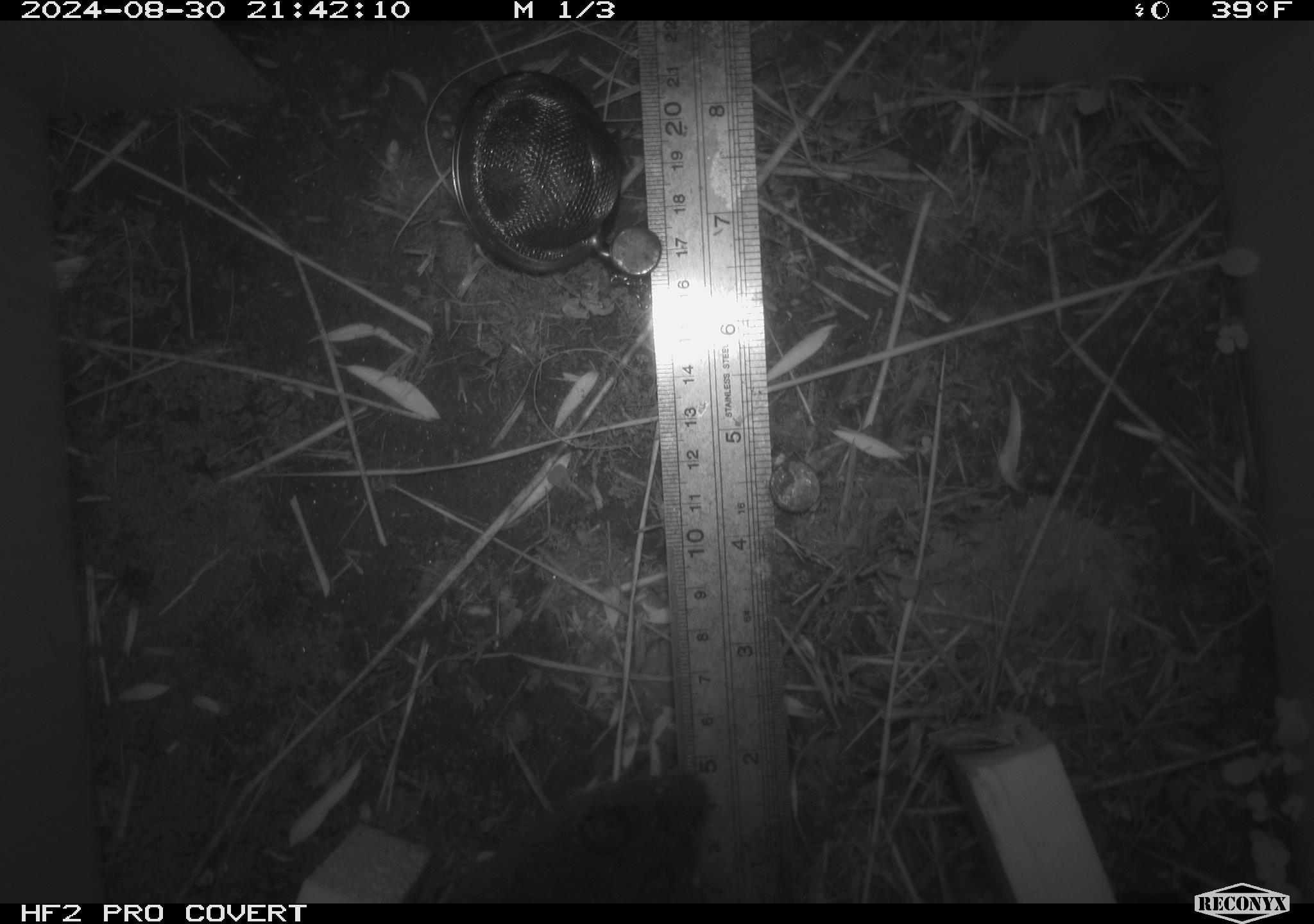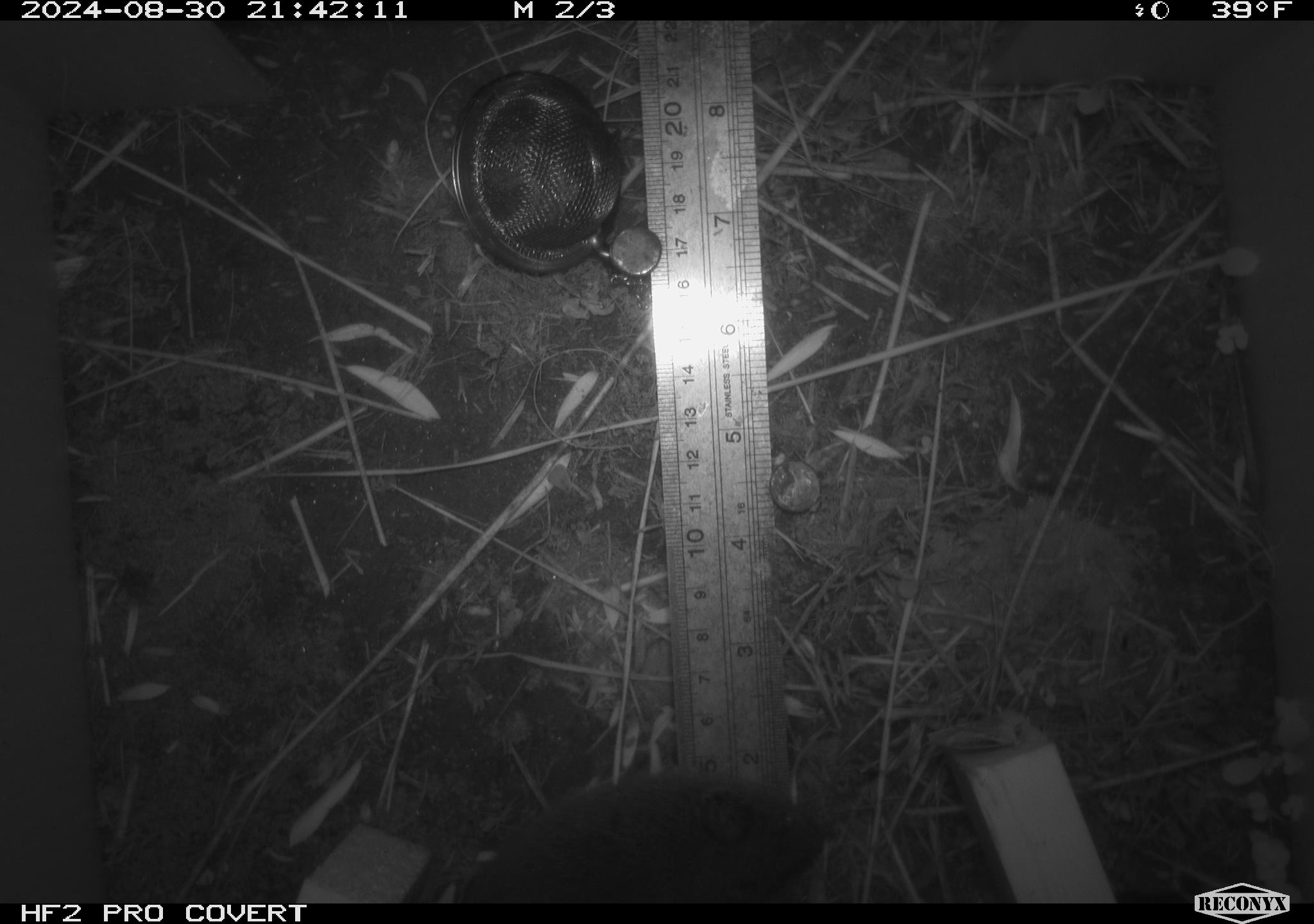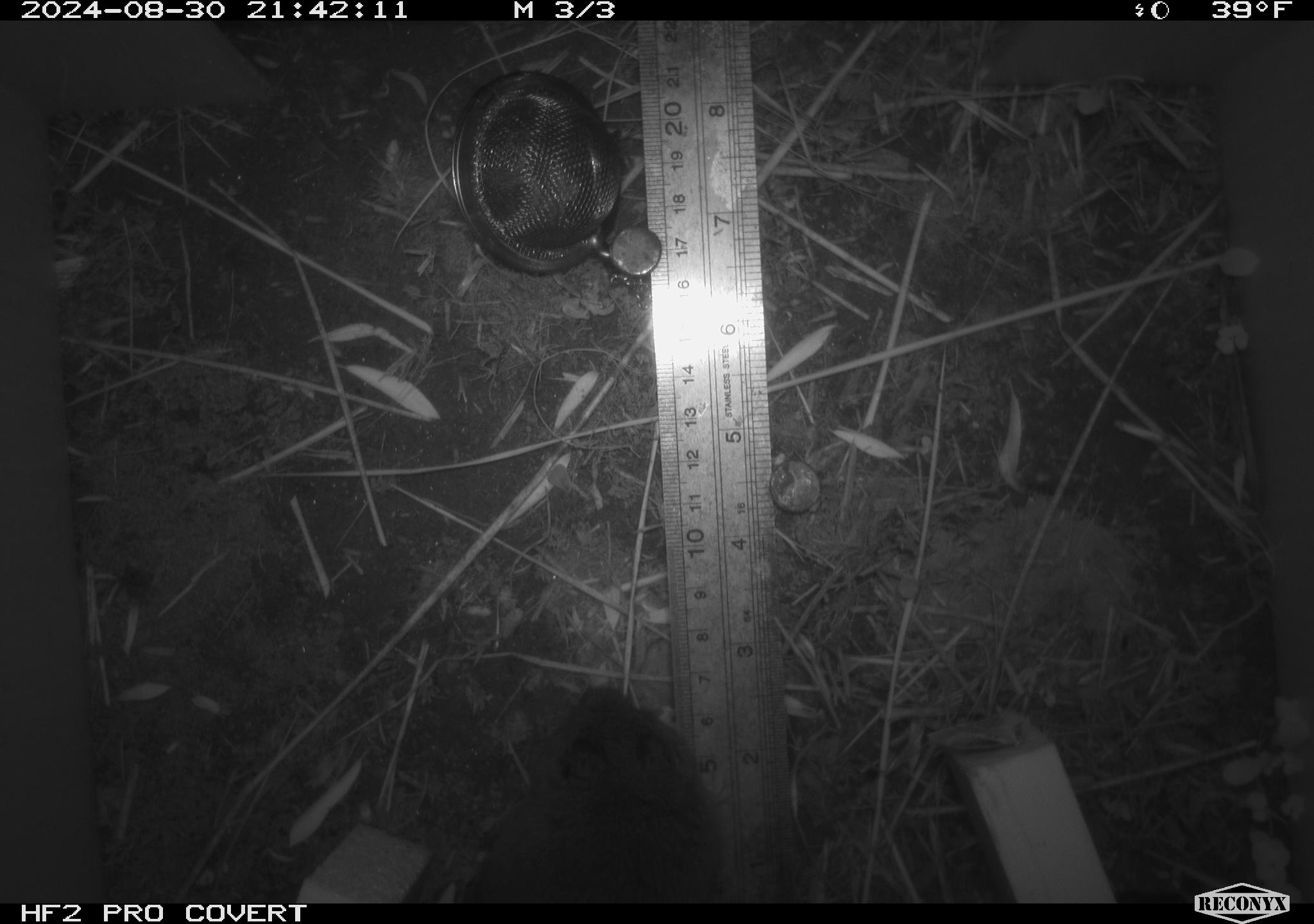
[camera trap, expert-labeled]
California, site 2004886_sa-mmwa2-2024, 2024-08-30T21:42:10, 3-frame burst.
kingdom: Animalia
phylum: Chordata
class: Mammalia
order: Rodentia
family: Cricetidae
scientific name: Arvicolinae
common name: voles, lemmings, and muskrats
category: arvicolinae subfamily